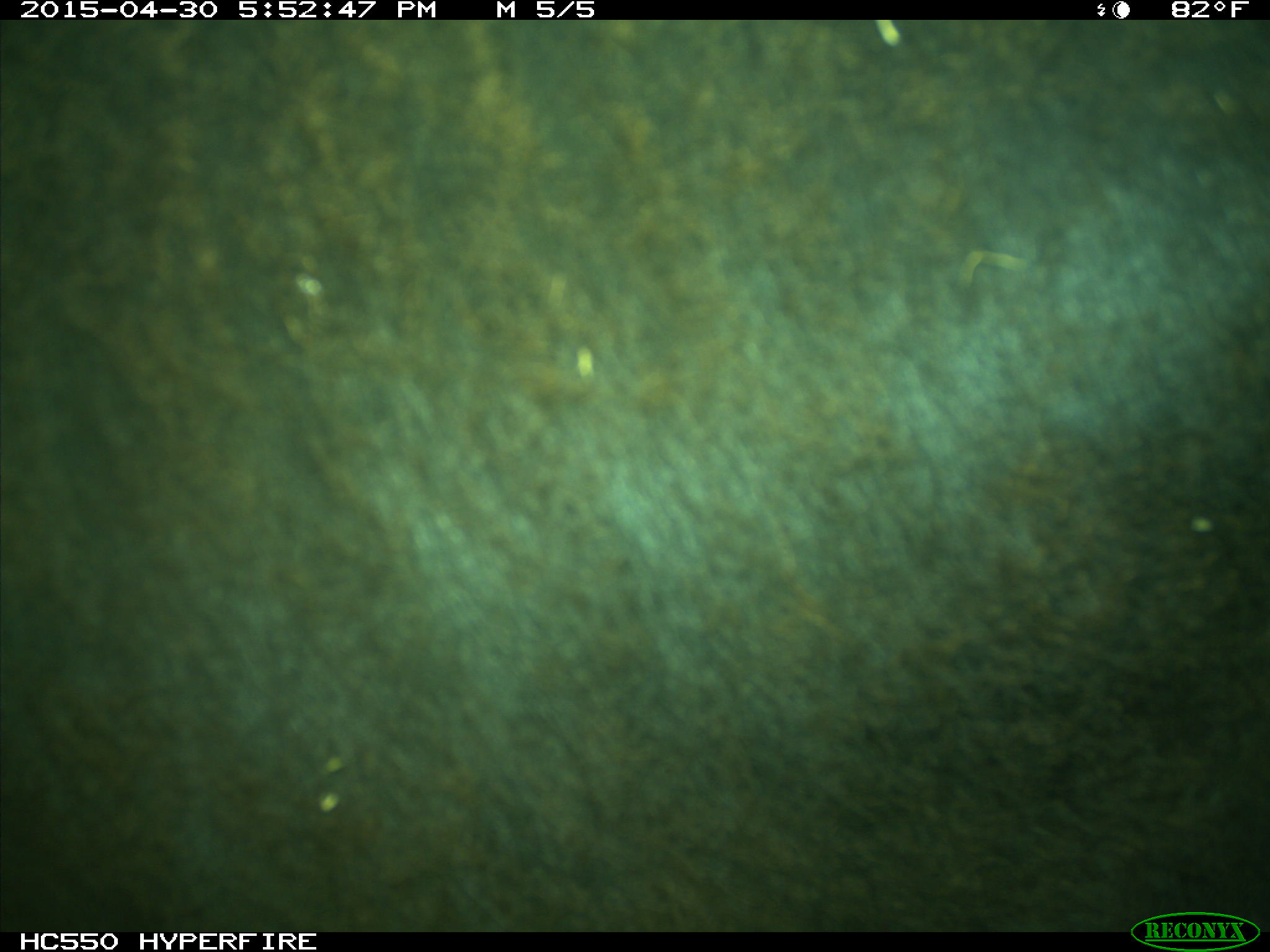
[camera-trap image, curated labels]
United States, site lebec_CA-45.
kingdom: Animalia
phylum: Chordata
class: Mammalia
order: Artiodactyla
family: Bovidae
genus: Bos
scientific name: Bos taurus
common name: domestic cow